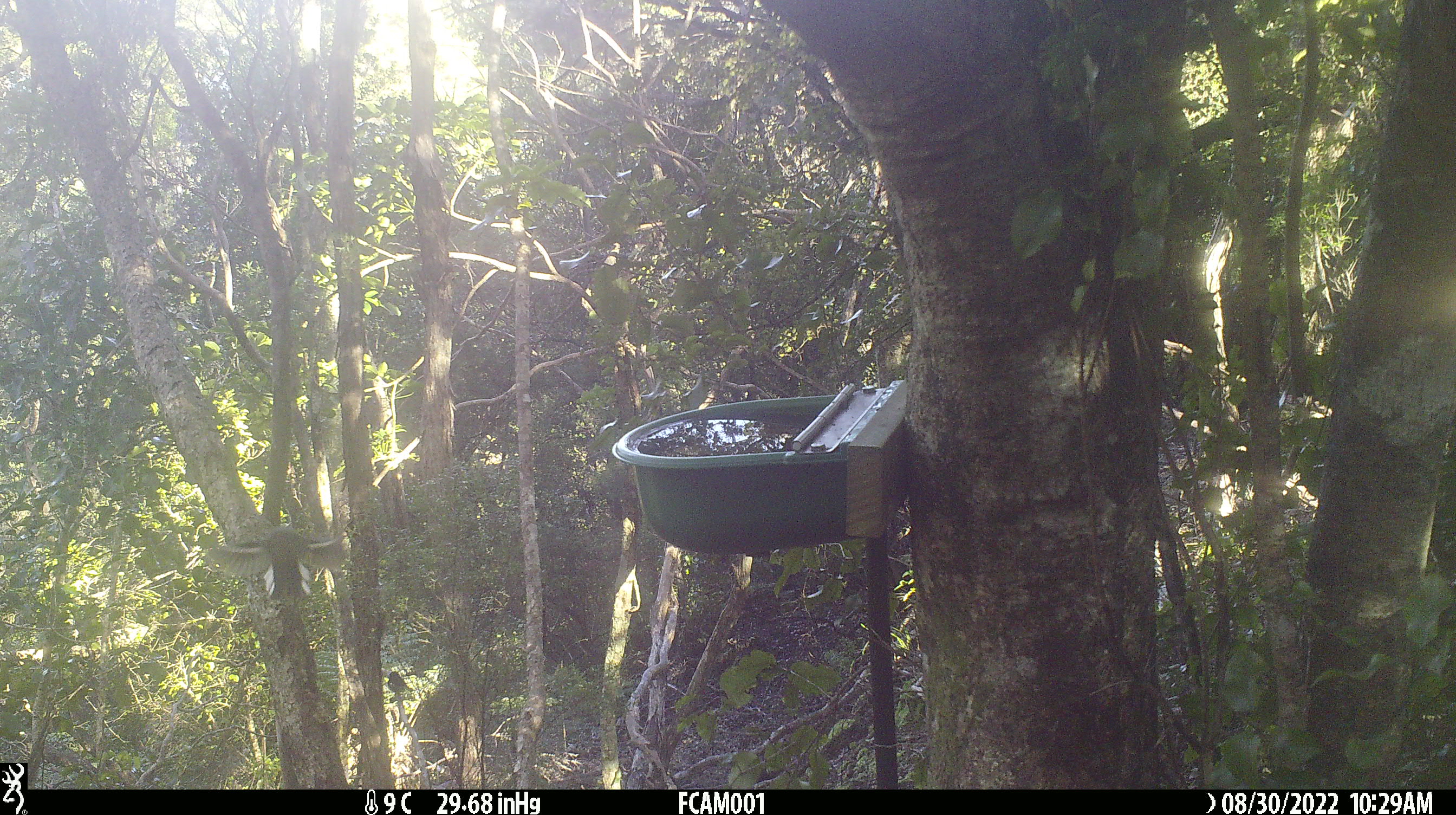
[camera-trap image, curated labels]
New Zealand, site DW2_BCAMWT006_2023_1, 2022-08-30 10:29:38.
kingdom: Animalia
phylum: Chordata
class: Aves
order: Passeriformes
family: Petroicidae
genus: Petroica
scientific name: Petroica macrocephala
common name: tomtit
Tomtit (Petroica macrocephala).